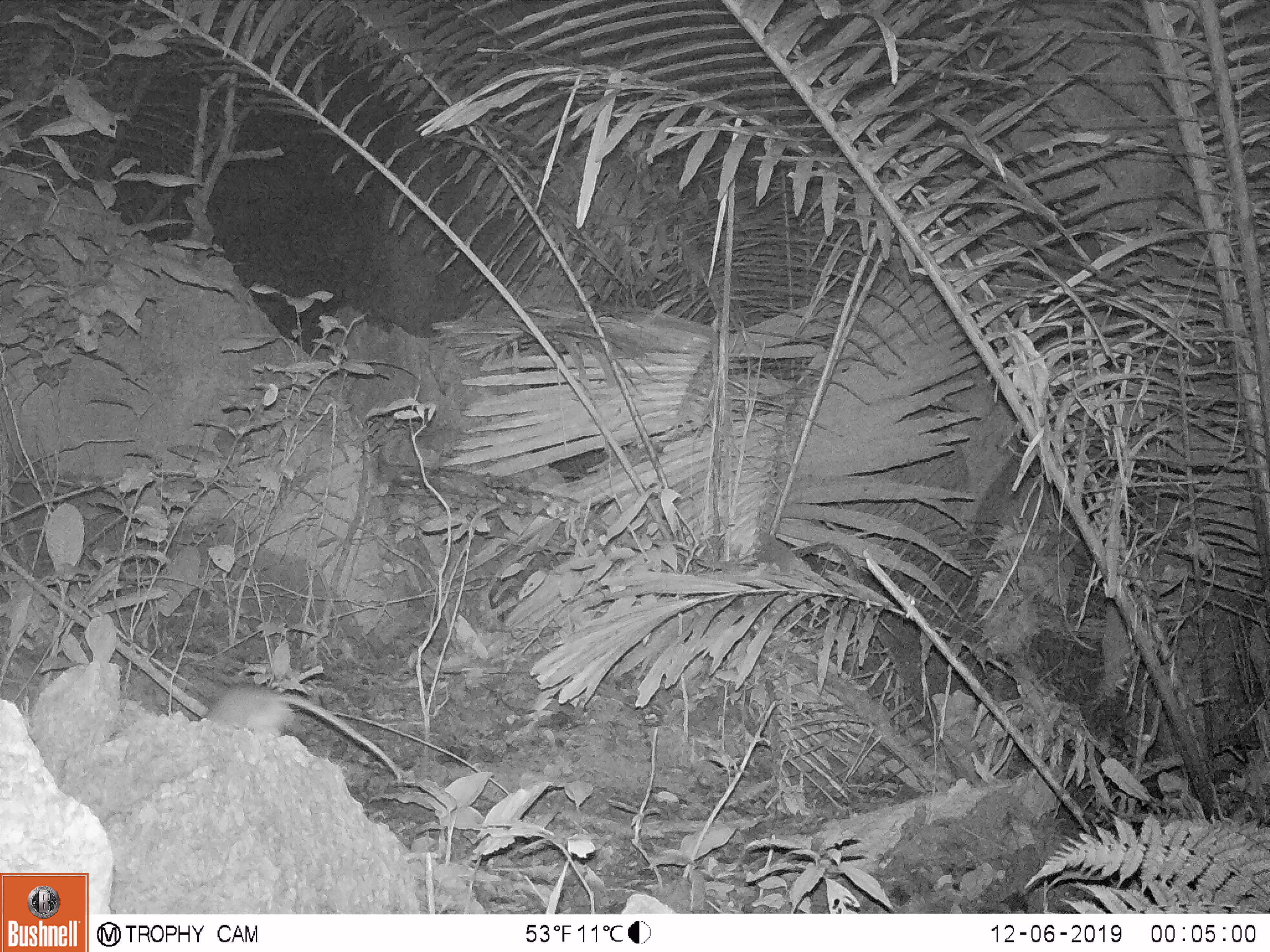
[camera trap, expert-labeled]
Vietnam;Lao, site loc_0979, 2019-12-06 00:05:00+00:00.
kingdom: Animalia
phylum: Chordata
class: Mammalia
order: Rodentia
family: Muridae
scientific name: Muridae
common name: old-world mice and rats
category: unidentified murid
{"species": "unidentified murid (old-world mice and rats) (Muridae)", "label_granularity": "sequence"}